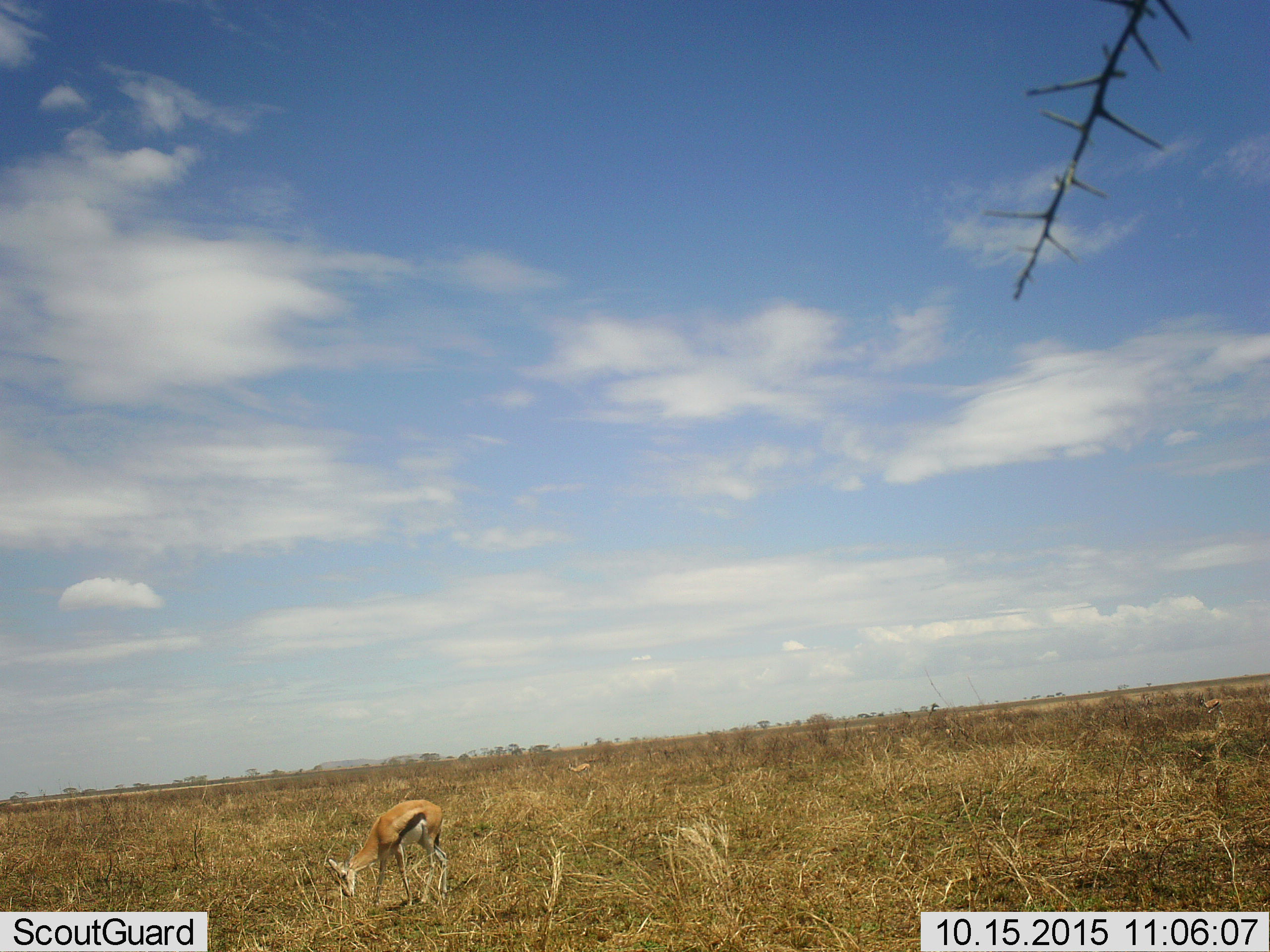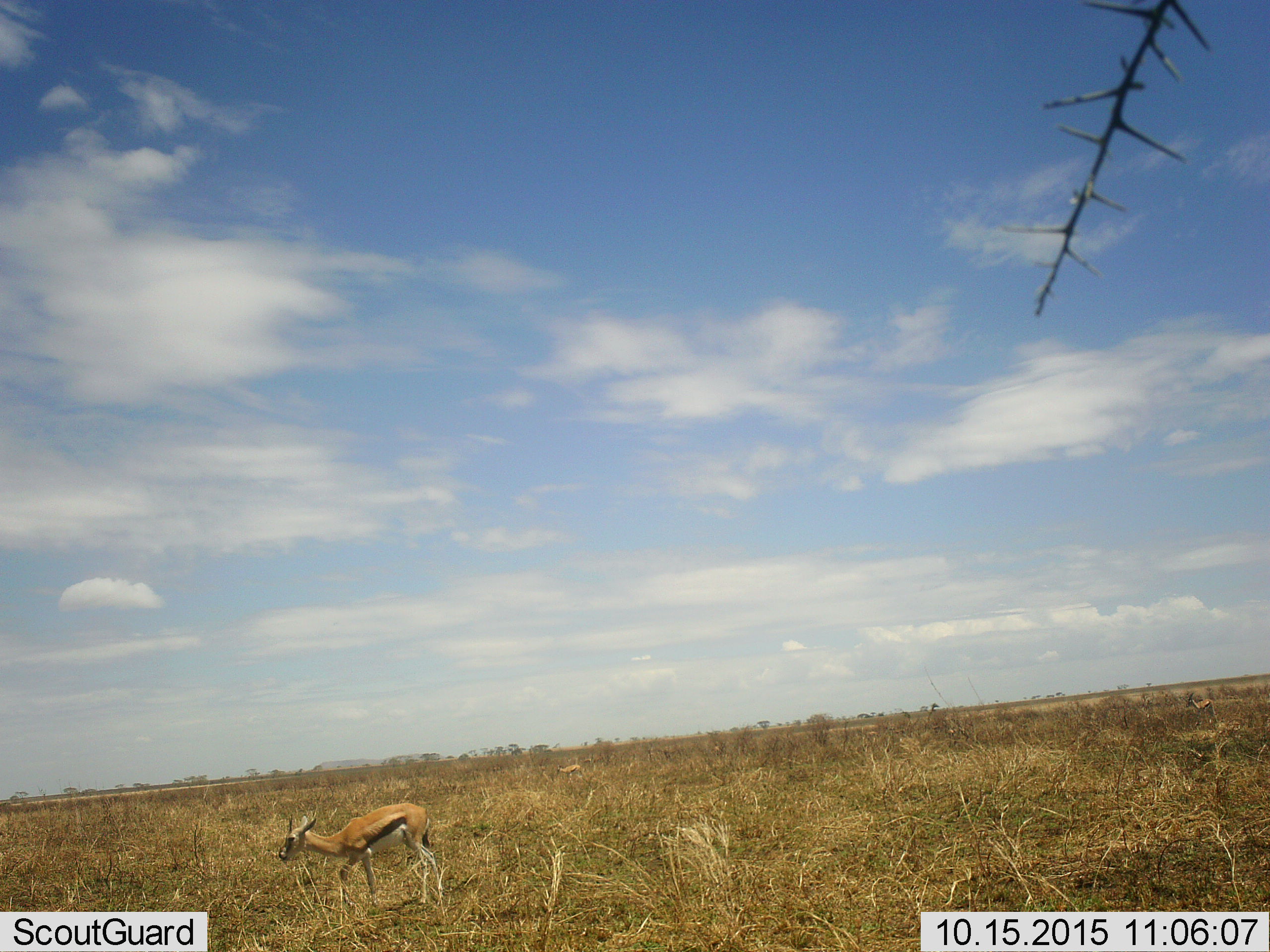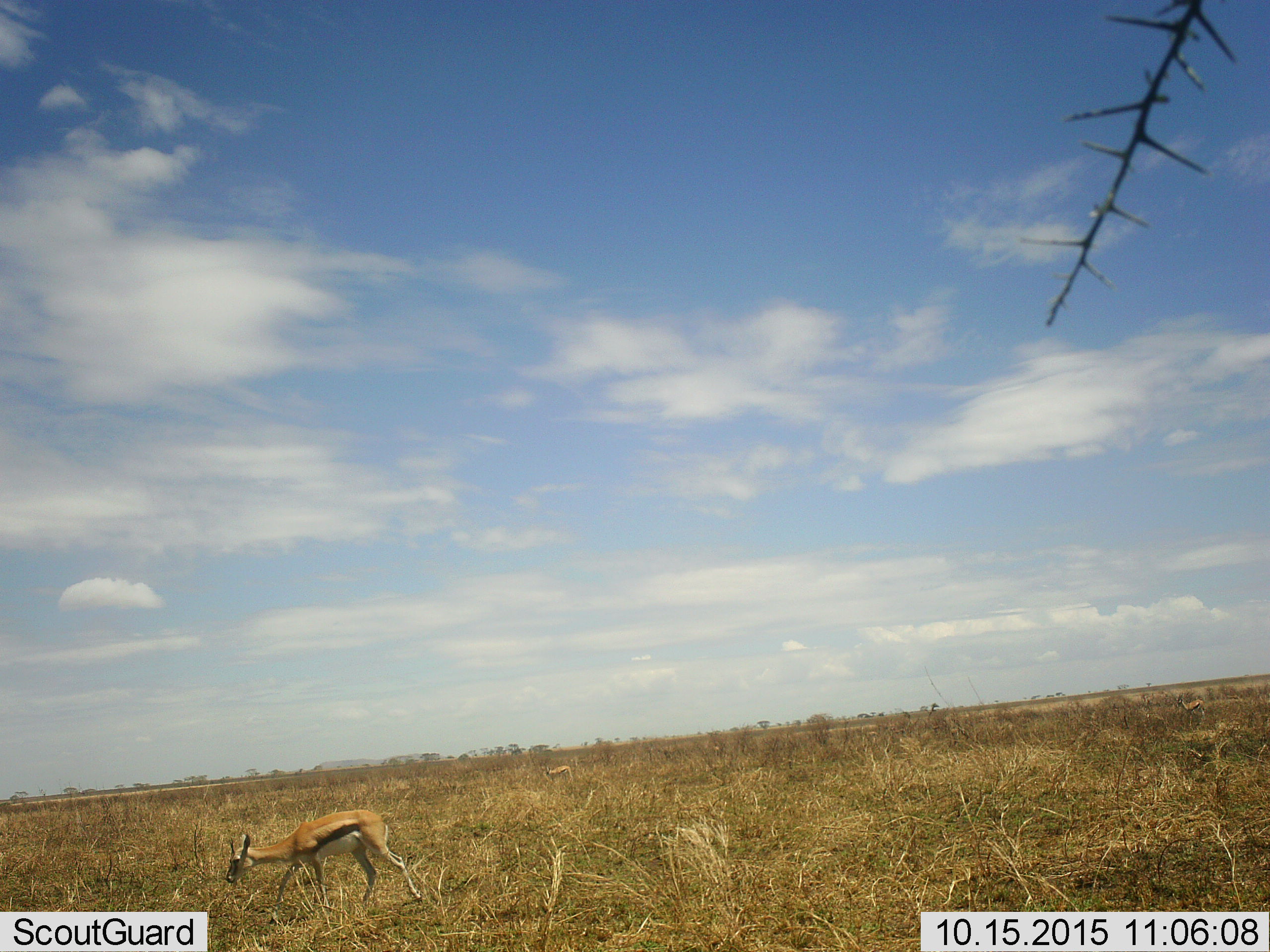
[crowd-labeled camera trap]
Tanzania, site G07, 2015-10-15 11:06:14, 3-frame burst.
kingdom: Animalia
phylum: Chordata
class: Mammalia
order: Artiodactyla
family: Bovidae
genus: Eudorcas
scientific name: Eudorcas thomsonii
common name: thomson's gazelle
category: gazellethomsons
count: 4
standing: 30%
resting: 0%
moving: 50%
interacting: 0%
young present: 0%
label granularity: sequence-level